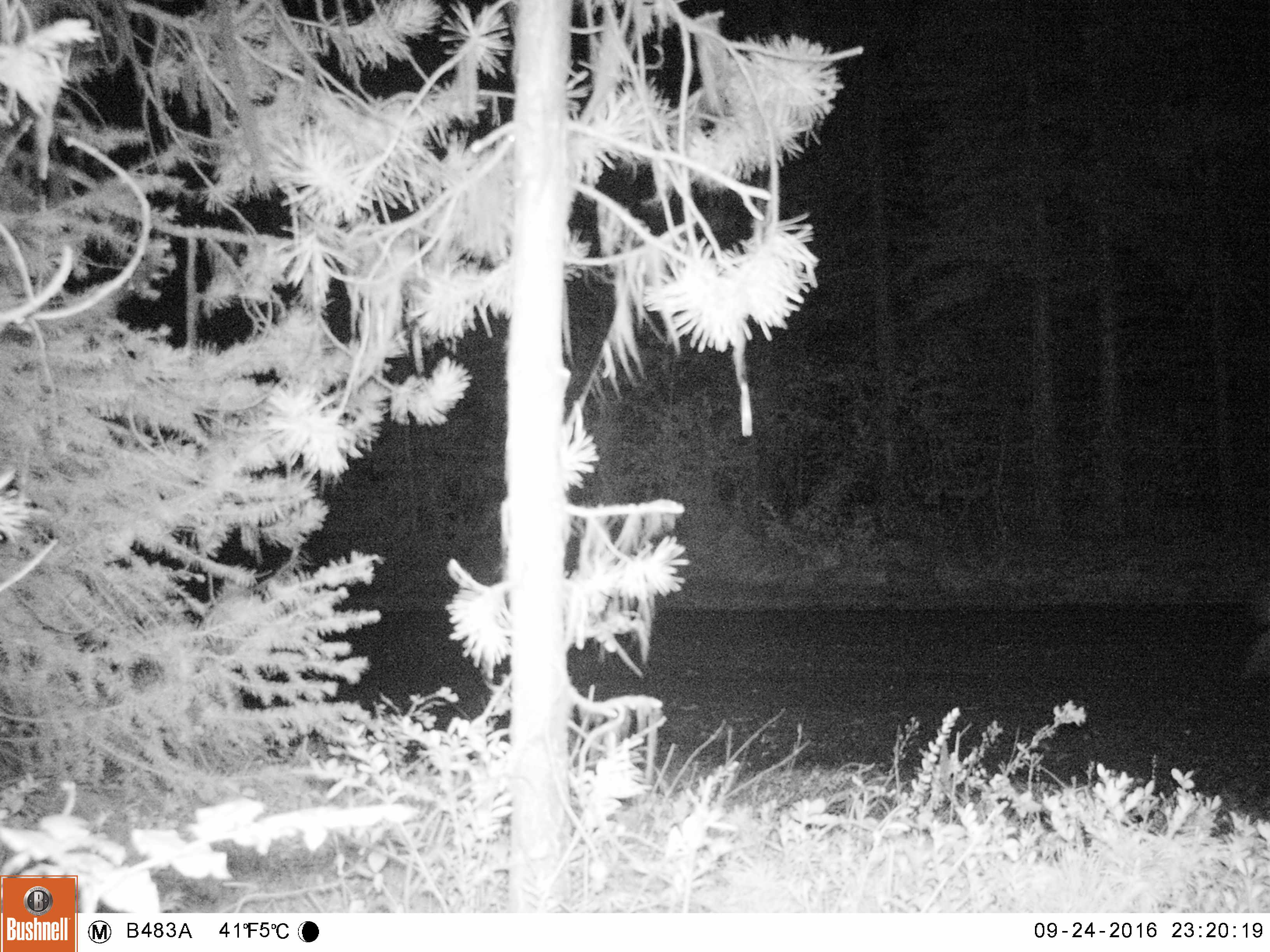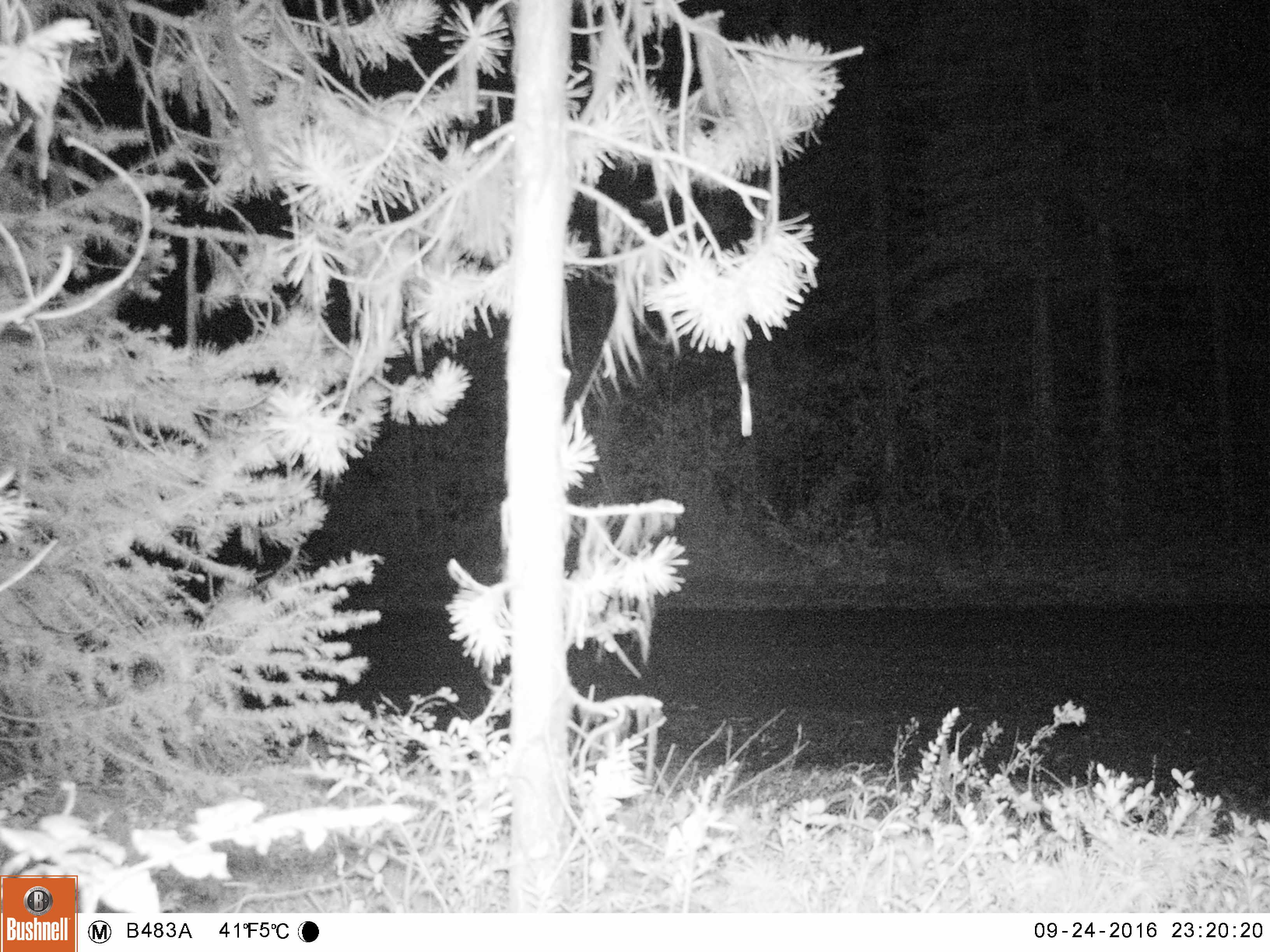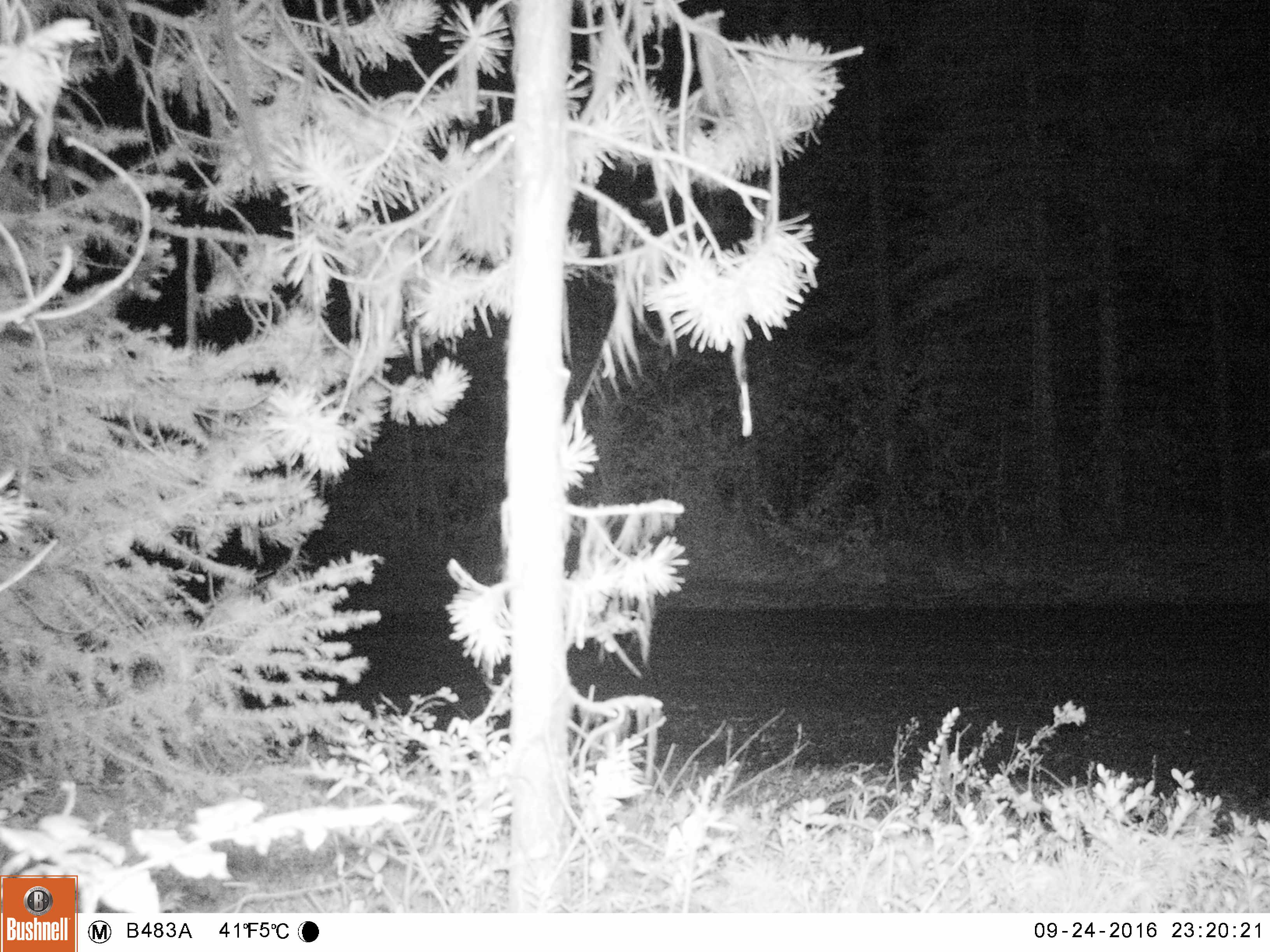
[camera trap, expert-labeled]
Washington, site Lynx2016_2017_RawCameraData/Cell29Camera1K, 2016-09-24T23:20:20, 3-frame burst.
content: unidentified animal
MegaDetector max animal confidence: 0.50